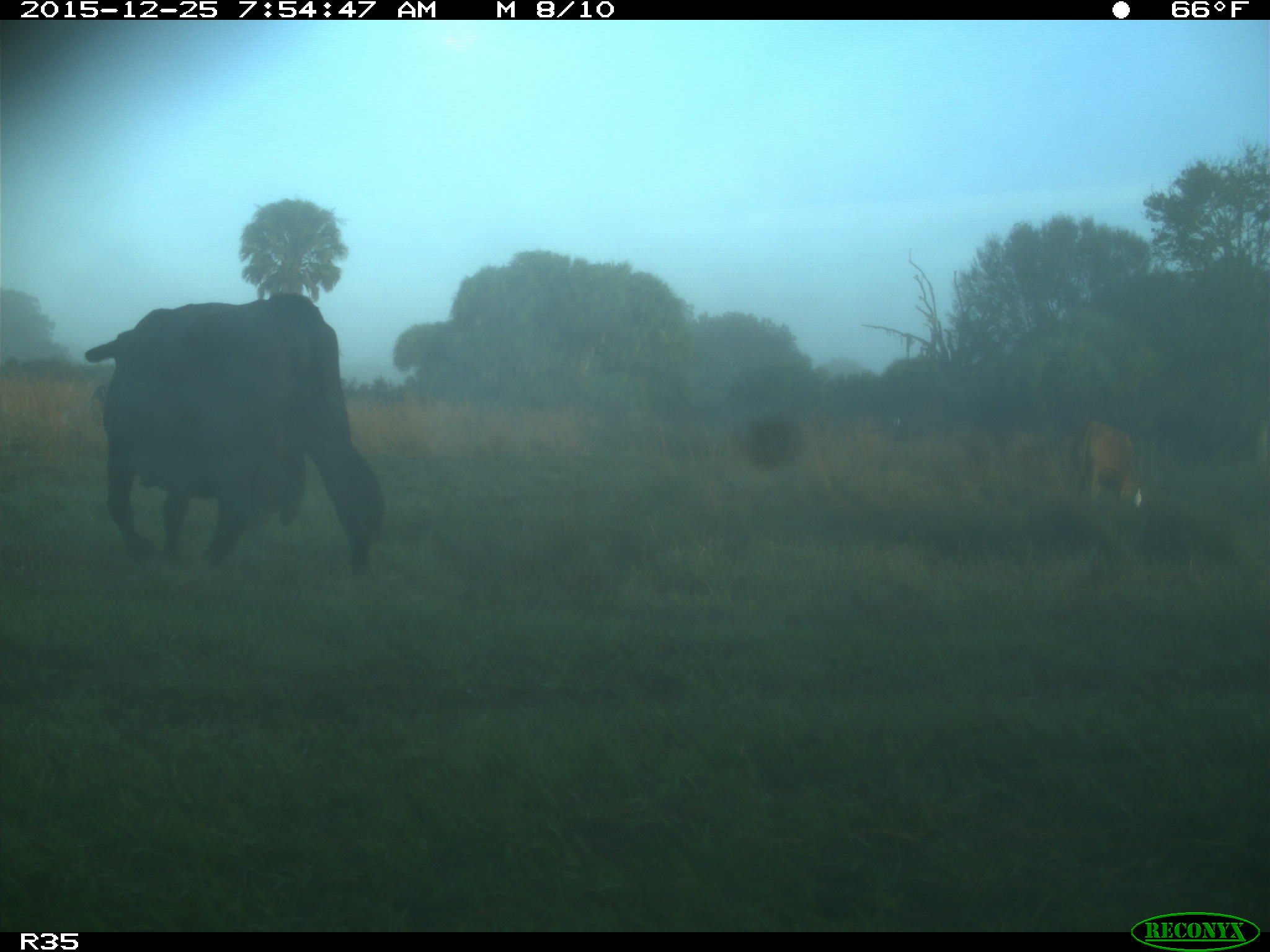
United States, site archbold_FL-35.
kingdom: Animalia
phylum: Chordata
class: Mammalia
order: Artiodactyla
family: Bovidae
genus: Bos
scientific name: Bos taurus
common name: domestic cow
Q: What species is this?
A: Bos taurus (domestic cow).